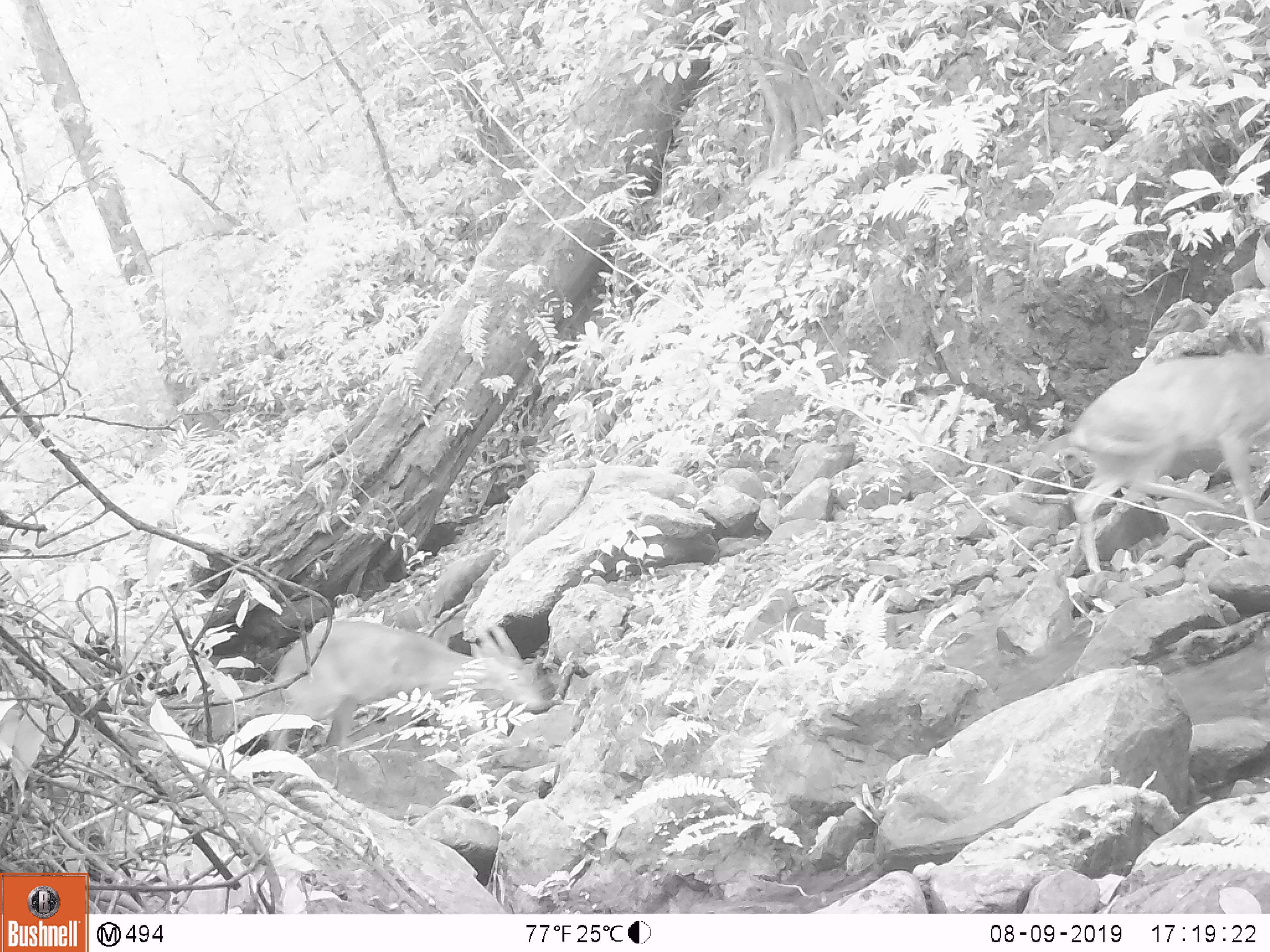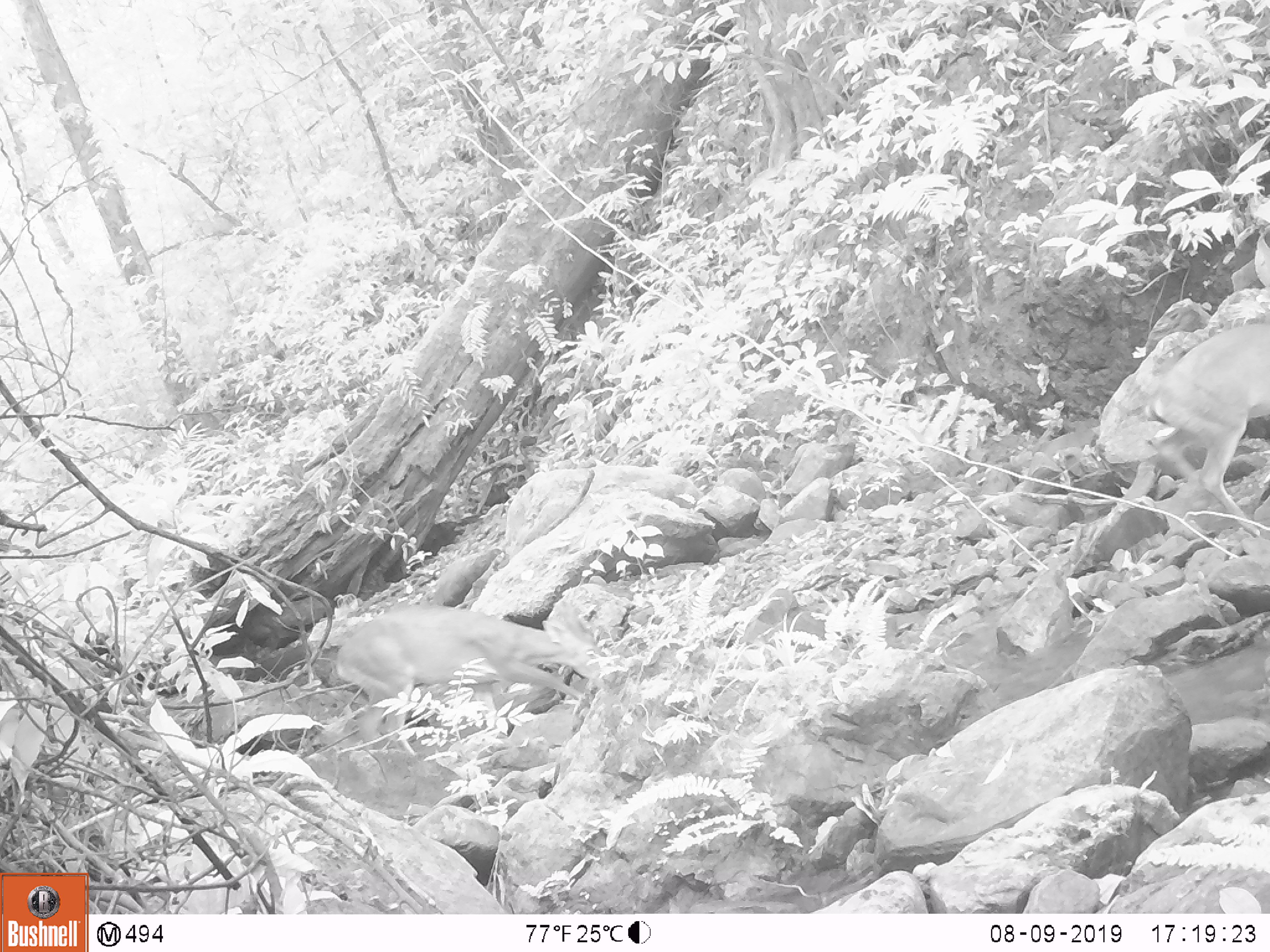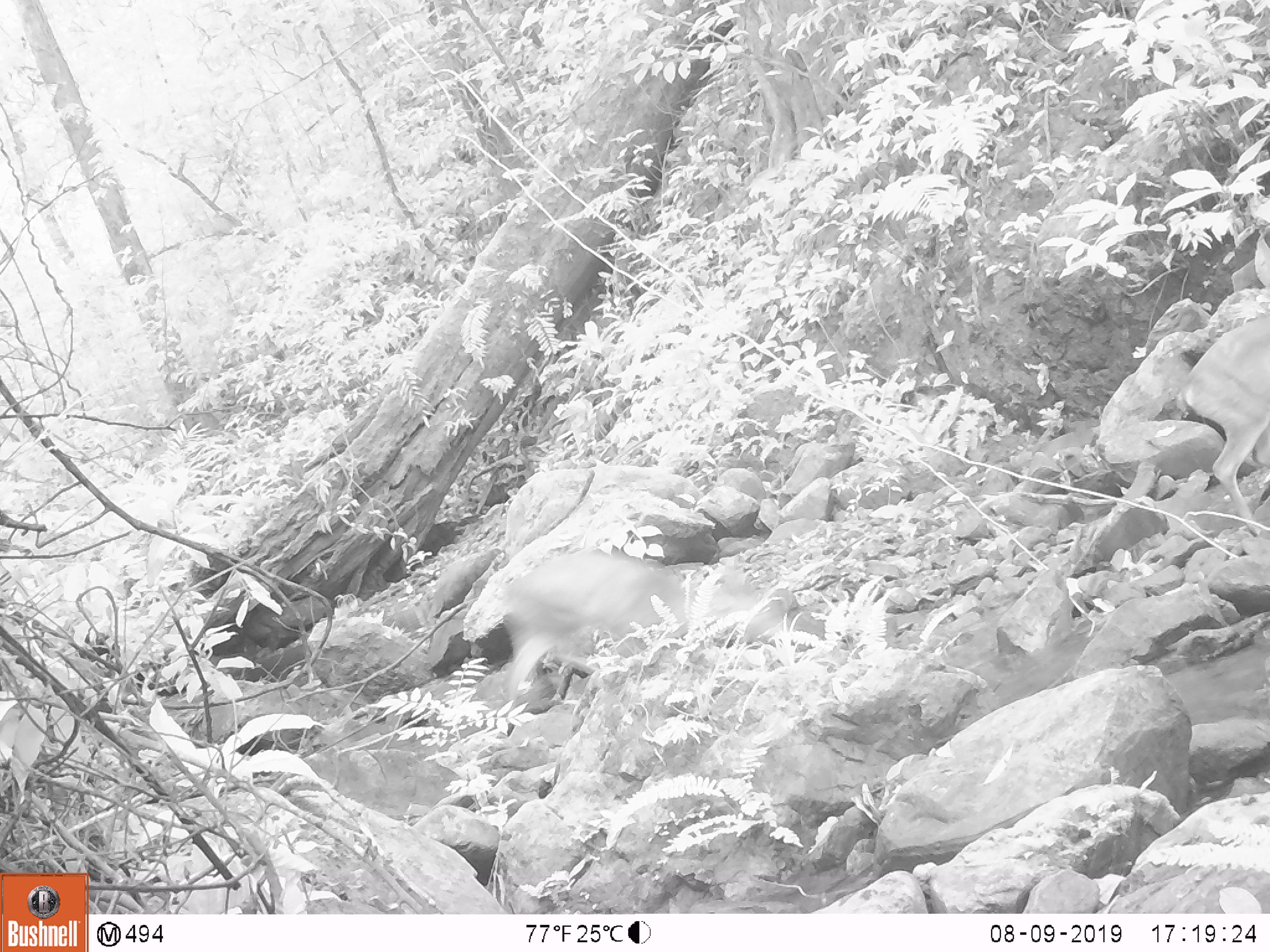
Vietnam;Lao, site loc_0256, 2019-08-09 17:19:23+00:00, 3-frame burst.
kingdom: Animalia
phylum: Chordata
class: Mammalia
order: Artiodactyla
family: Cervidae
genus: Muntiacus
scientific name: Muntiacus vuquangensis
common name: large-antlered muntjac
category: large antlered muntjac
Large antlered muntjac (large-antlered muntjac) (Muntiacus vuquangensis). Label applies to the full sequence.